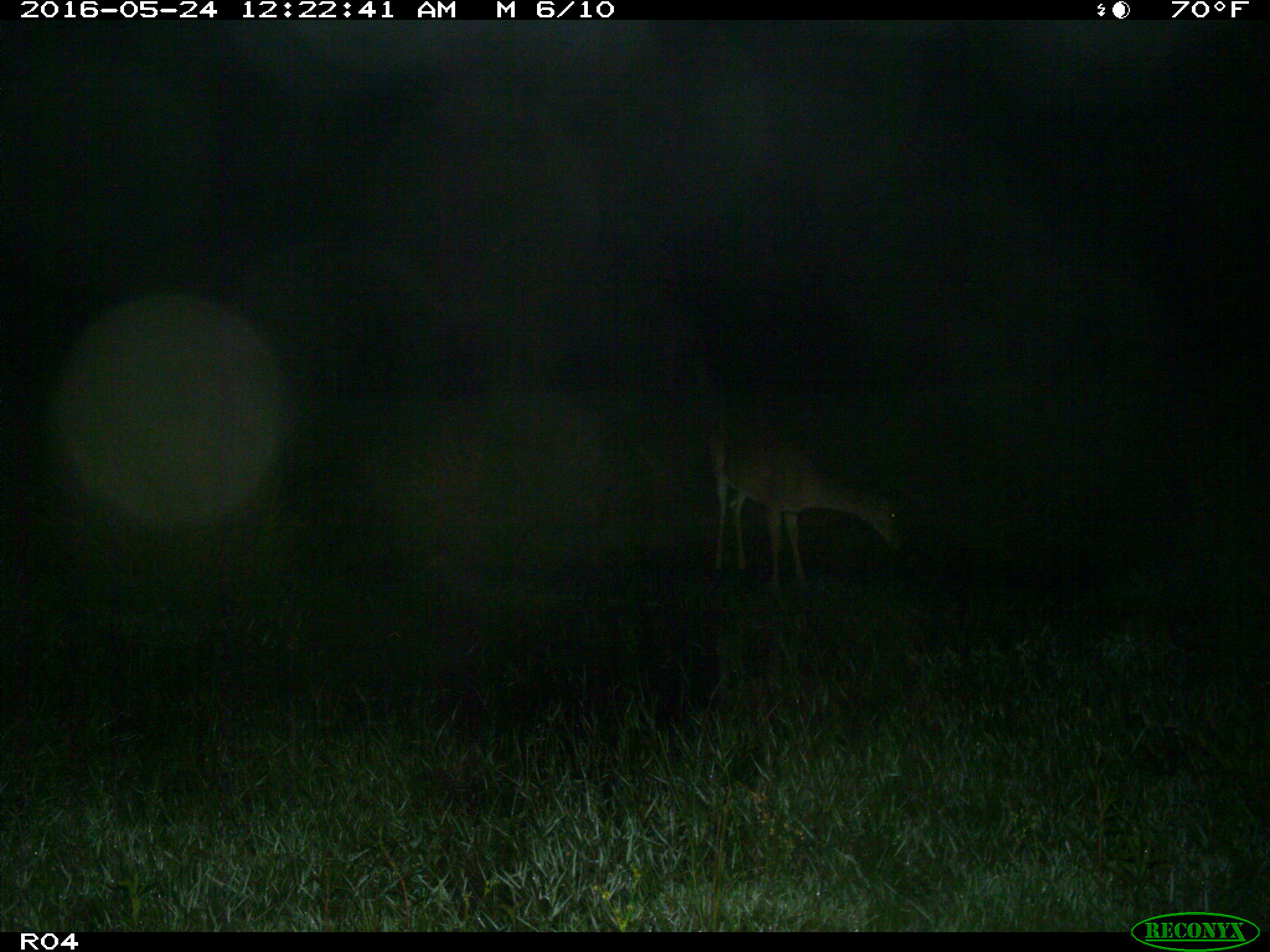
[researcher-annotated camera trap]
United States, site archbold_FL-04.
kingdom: Animalia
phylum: Chordata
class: Mammalia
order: Artiodactyla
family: Cervidae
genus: Odocoileus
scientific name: Odocoileus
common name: deer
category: unidentified deer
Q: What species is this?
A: Unidentified deer (deer) (Odocoileus).